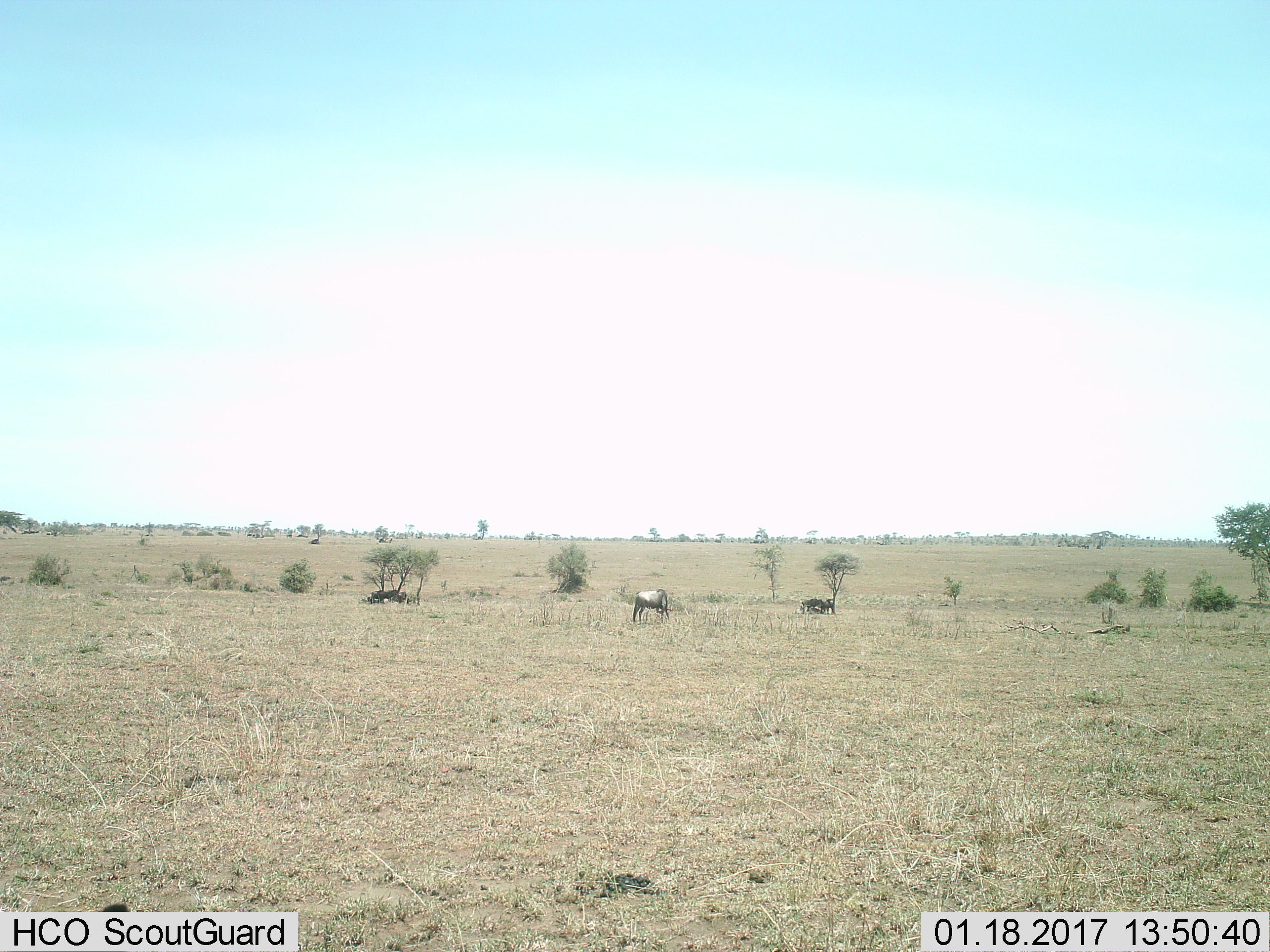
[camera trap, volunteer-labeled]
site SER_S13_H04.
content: unidentified animal